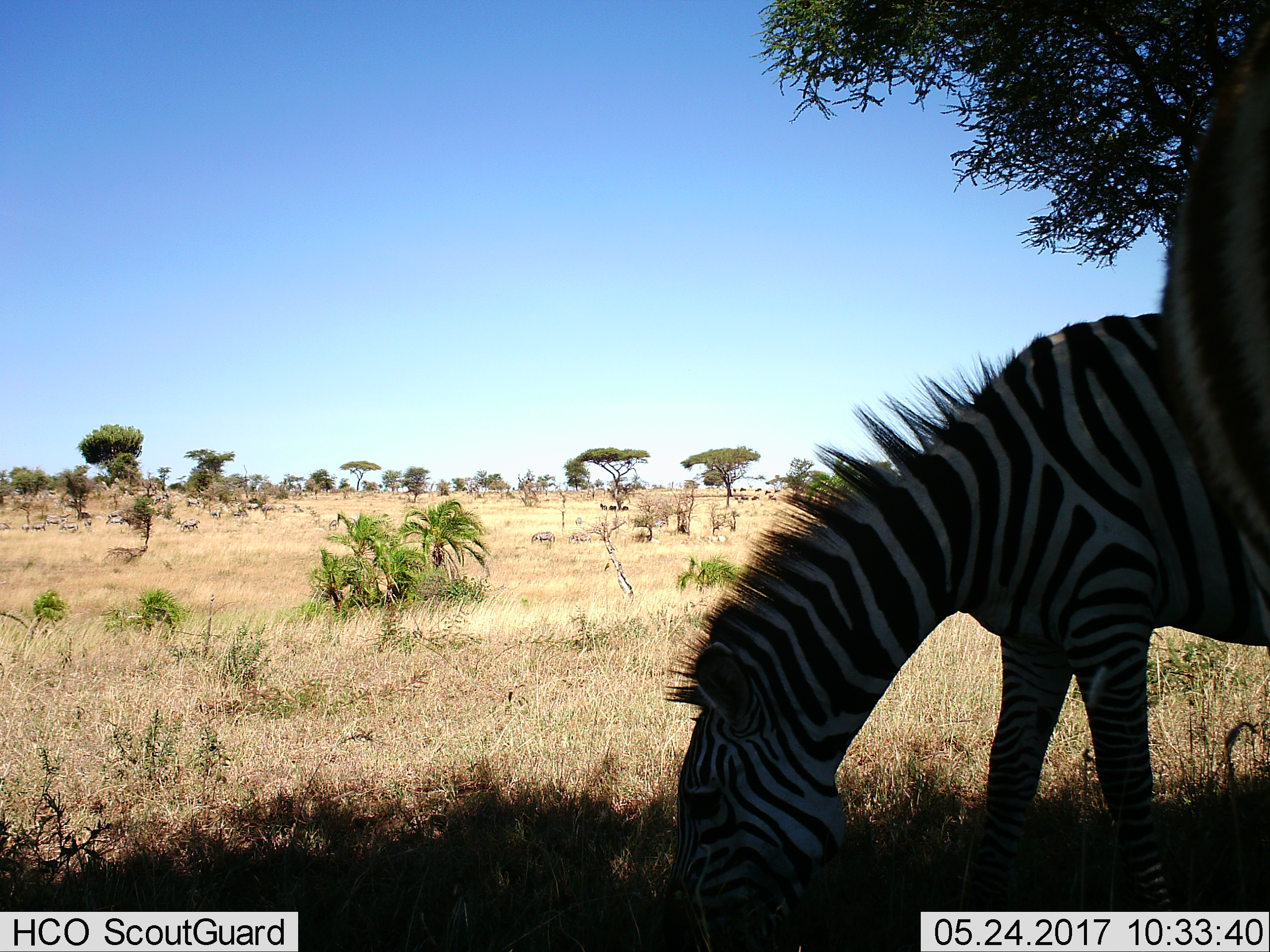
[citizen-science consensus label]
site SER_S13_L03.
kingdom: Animalia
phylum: Chordata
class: Mammalia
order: Perissodactyla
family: Equidae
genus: Equus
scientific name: Equus quagga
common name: plains zebra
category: zebraplains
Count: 1.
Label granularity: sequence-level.